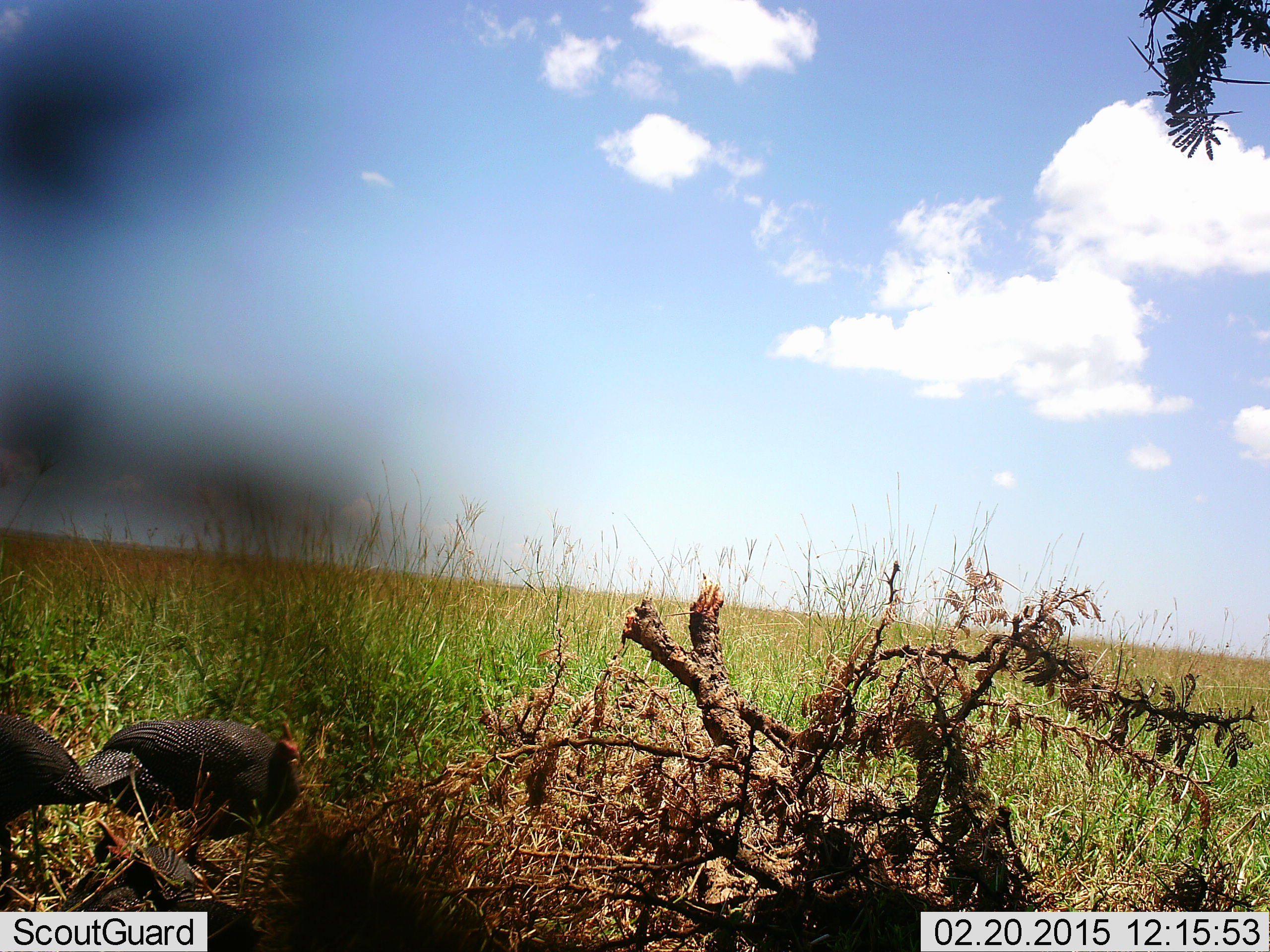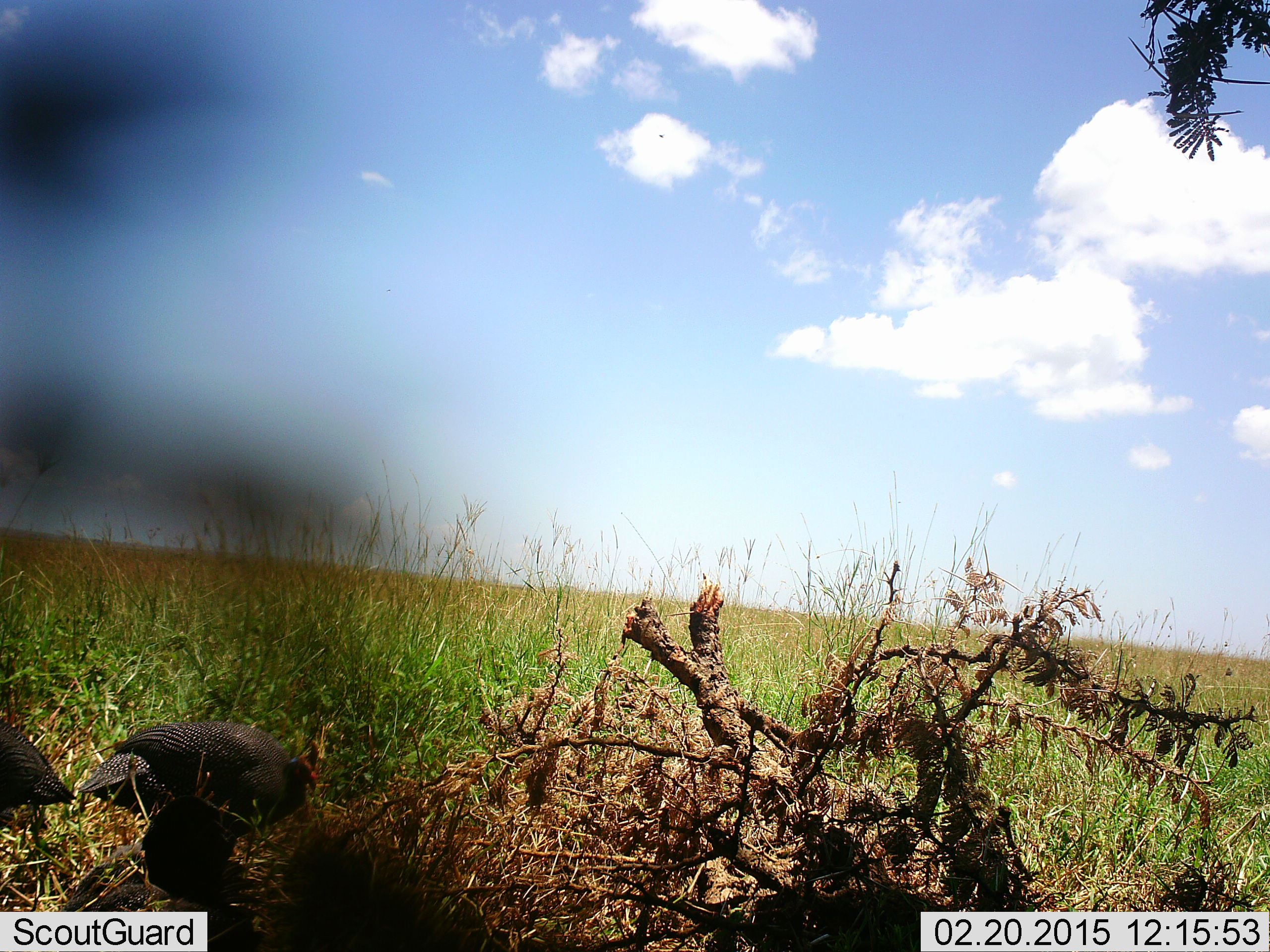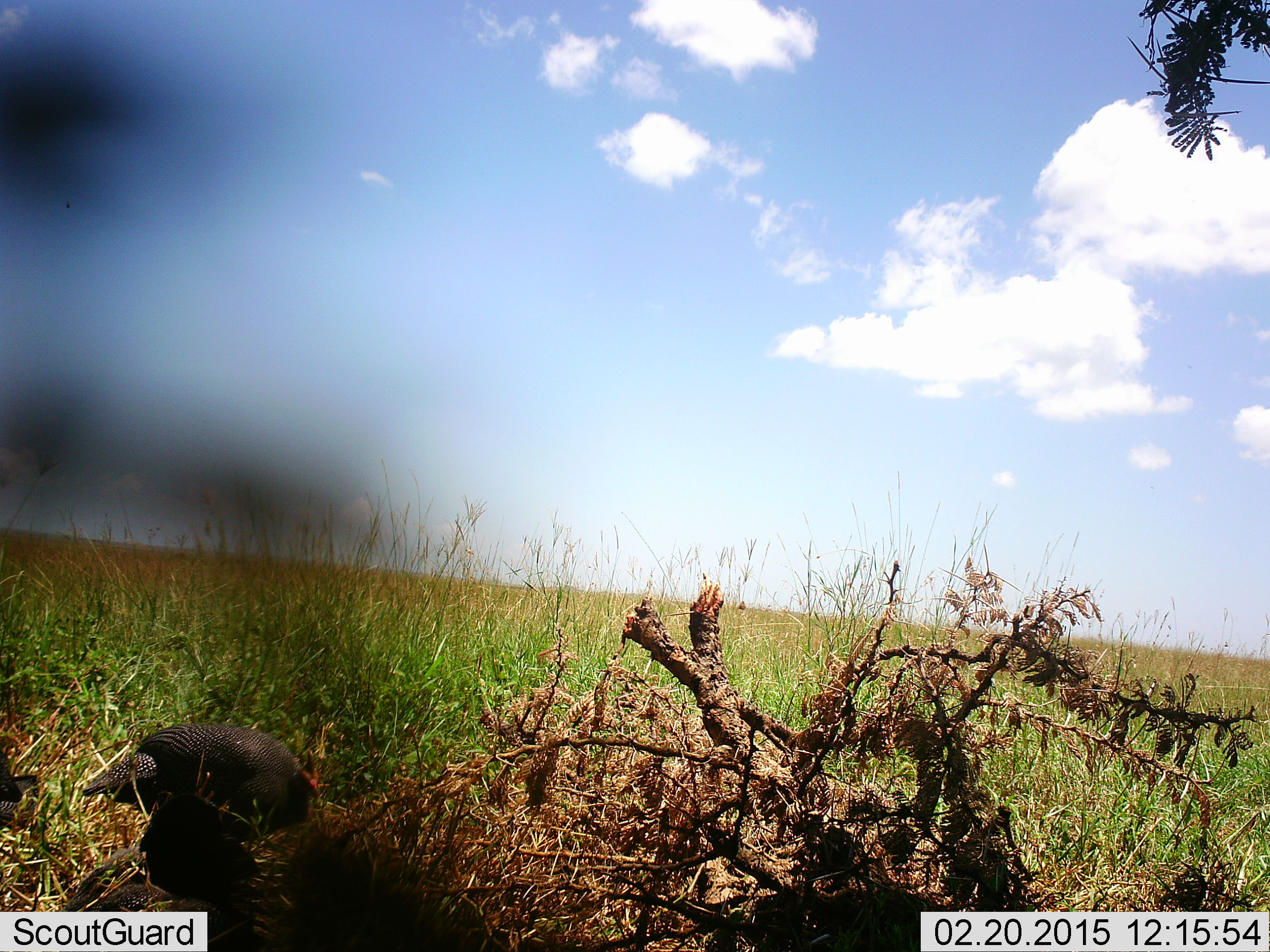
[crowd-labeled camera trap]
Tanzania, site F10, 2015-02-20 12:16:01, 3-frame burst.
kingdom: Animalia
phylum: Chordata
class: Aves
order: Galliformes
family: Numididae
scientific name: Numididae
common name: guinea fowl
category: guineafowl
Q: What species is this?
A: Guineafowl (guinea fowl) (Numididae).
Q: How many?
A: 3.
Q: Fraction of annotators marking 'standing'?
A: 64%.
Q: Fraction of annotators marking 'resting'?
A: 0%.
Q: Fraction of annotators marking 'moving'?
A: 55%.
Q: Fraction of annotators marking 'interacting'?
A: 0%.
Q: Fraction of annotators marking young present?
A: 0%.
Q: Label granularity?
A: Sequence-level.